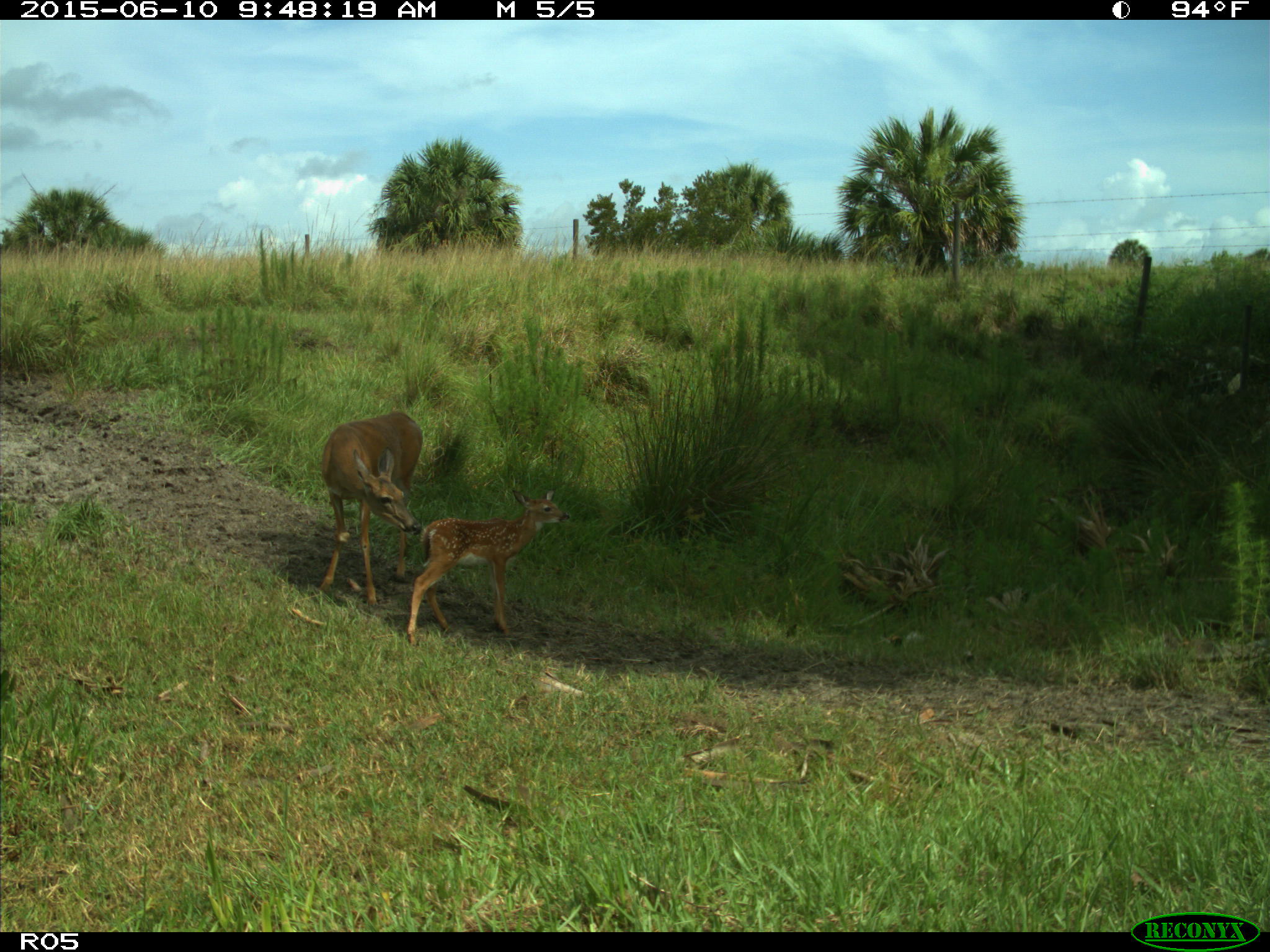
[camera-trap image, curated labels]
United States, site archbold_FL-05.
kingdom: Animalia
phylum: Chordata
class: Mammalia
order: Artiodactyla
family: Cervidae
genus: Odocoileus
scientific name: Odocoileus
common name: deer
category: unidentified deer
Unidentified deer (deer) (Odocoileus).